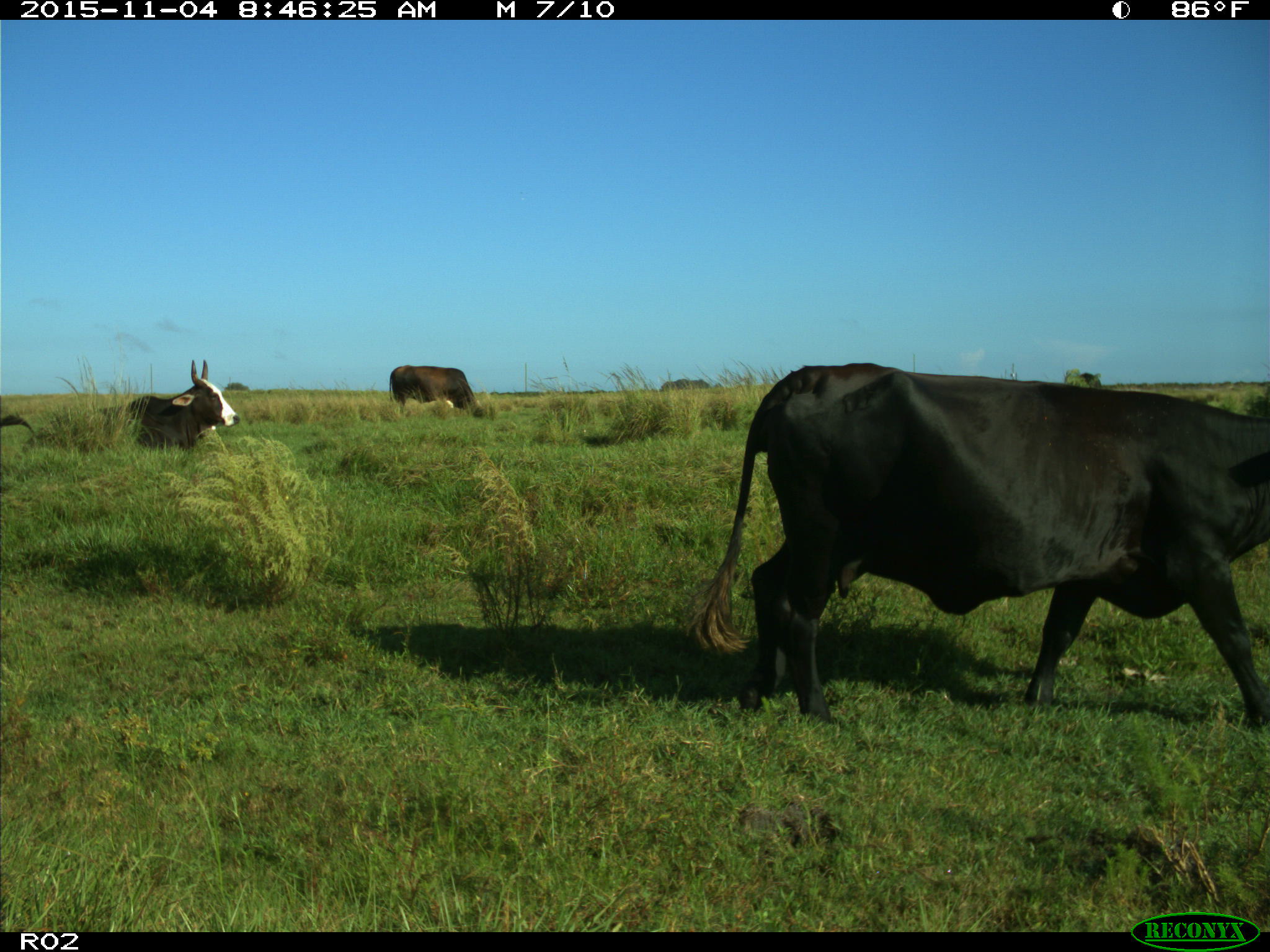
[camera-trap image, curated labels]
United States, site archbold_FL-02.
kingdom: Animalia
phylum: Chordata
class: Mammalia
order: Artiodactyla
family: Bovidae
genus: Bos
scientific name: Bos taurus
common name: domestic cow